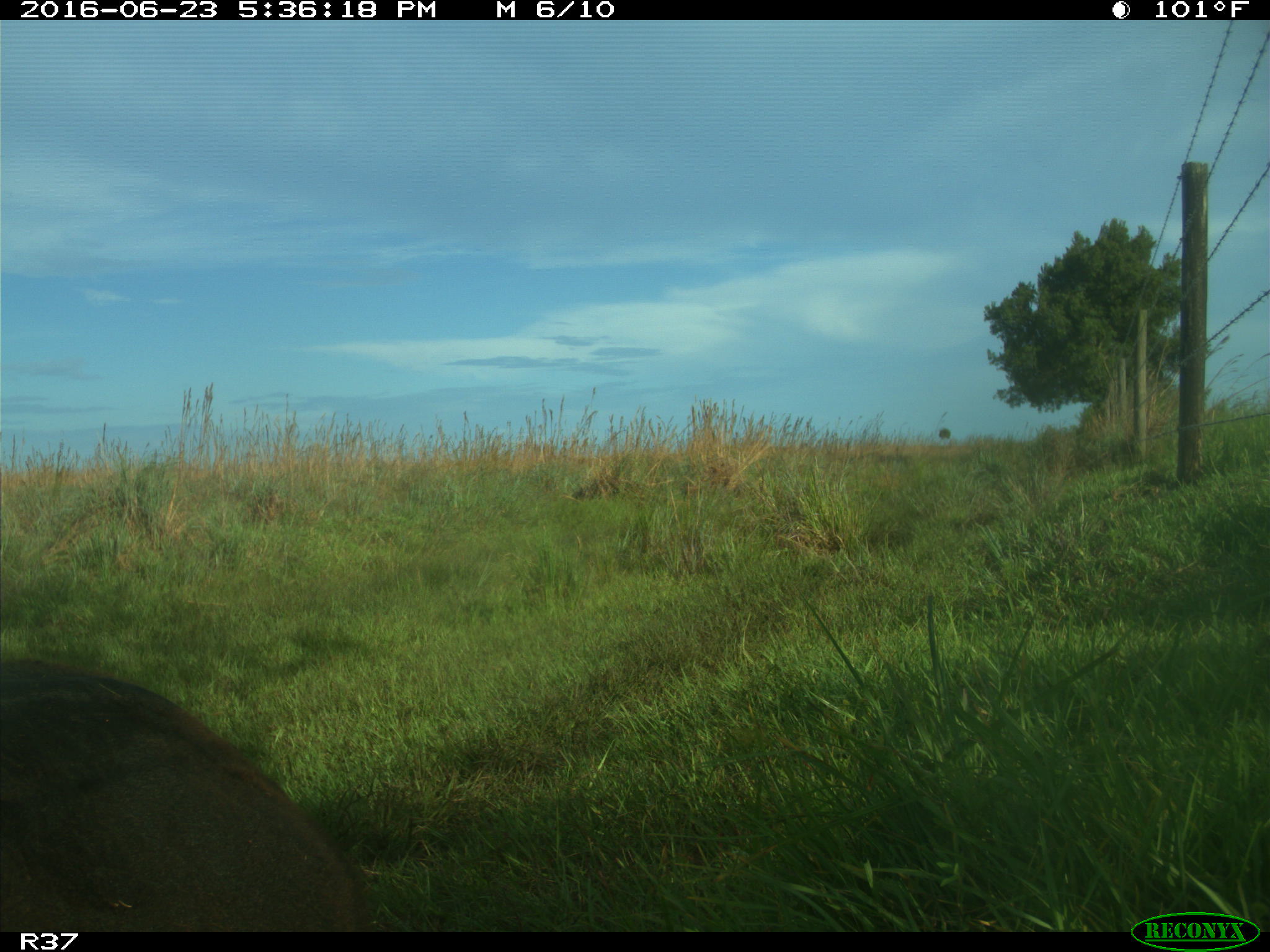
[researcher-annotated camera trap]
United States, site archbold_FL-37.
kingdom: Animalia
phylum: Chordata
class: Mammalia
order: Artiodactyla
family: Bovidae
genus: Bos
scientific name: Bos taurus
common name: domestic cow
Bos taurus (domestic cow).